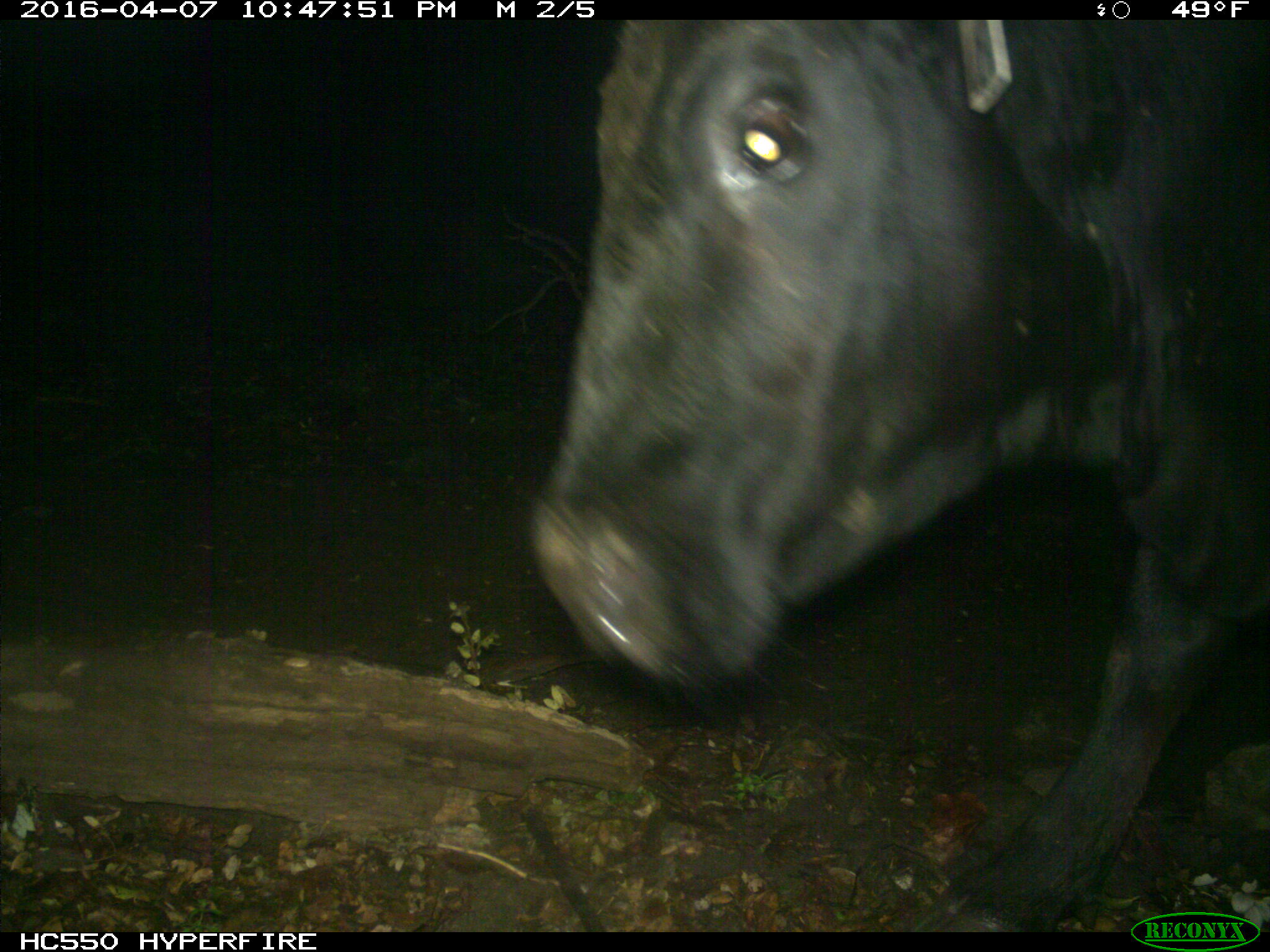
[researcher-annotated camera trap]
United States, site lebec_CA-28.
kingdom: Animalia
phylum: Chordata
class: Mammalia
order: Artiodactyla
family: Bovidae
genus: Bos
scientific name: Bos taurus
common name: domestic cow